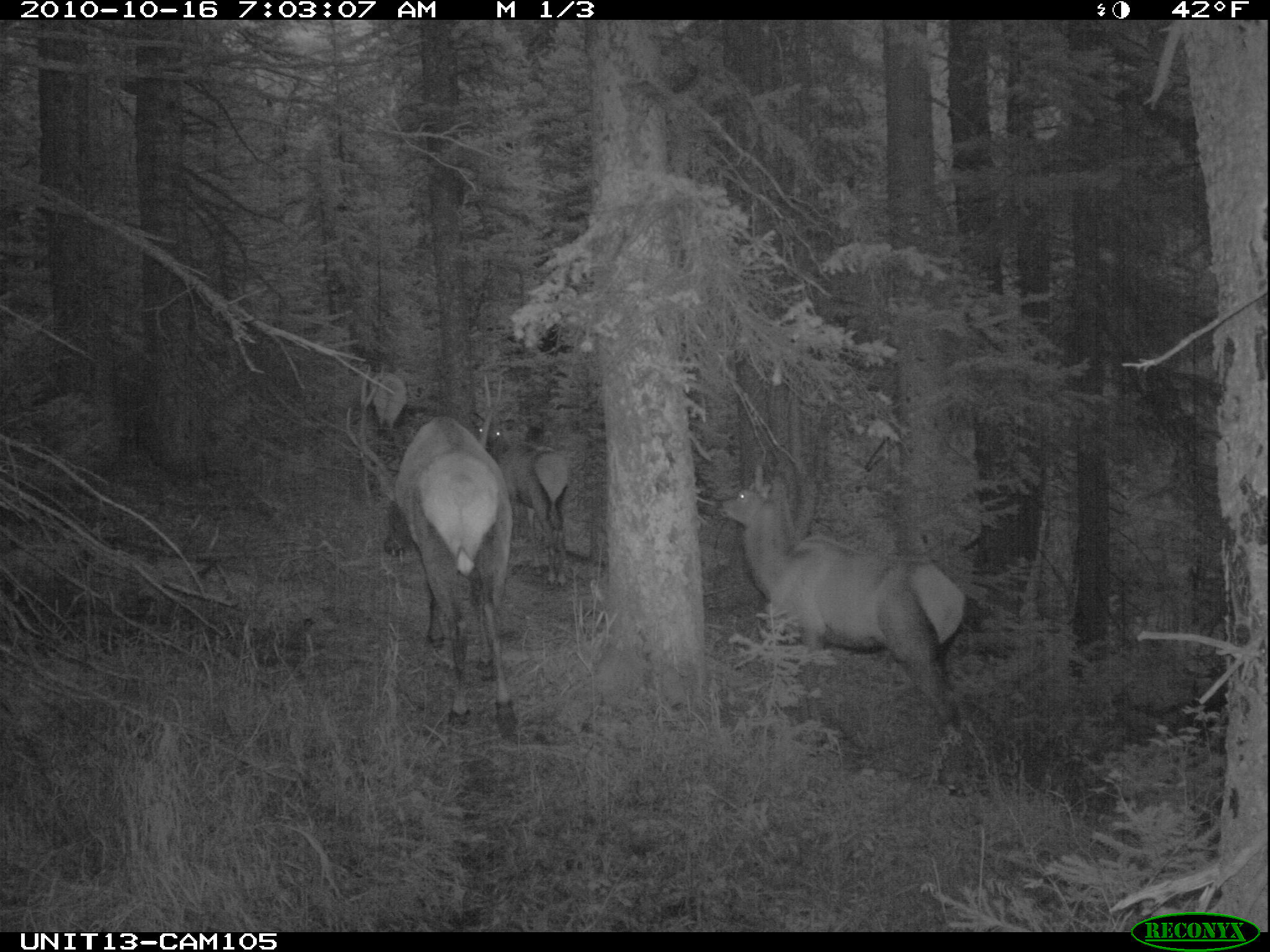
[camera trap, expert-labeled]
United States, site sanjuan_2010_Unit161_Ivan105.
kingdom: Animalia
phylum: Chordata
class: Mammalia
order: Artiodactyla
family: Cervidae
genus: Cervus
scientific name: Cervus elaphus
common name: red deer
Cervus elaphus (red deer).